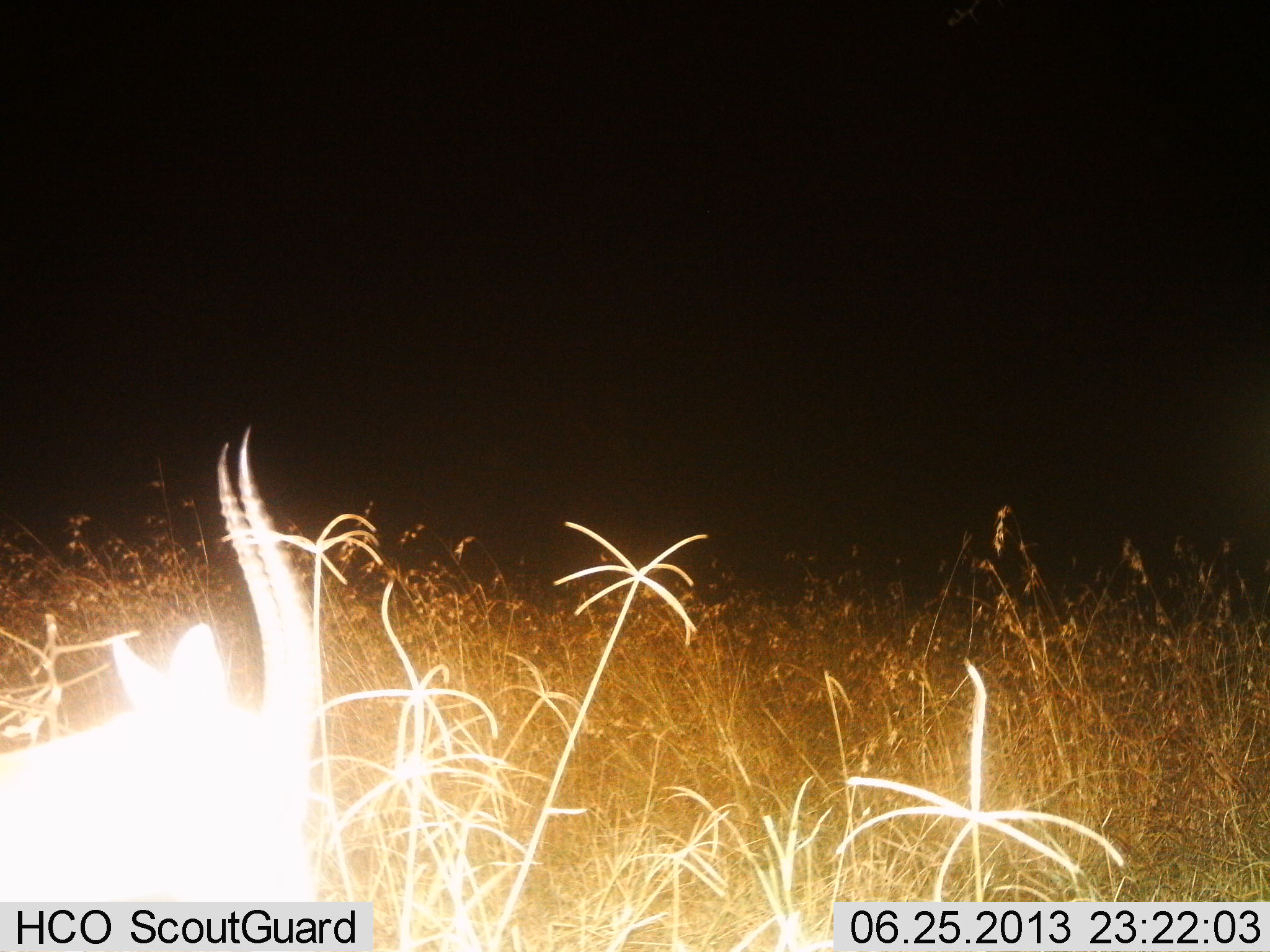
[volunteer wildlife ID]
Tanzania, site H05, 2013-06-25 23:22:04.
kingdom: Animalia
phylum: Chordata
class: Mammalia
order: Artiodactyla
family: Bovidae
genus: Eudorcas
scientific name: Eudorcas thomsonii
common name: thomson's gazelle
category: gazellethomsons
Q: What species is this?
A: Gazellethomsons (thomson's gazelle) (Eudorcas thomsonii).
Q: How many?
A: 1.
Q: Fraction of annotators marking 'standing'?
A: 60%.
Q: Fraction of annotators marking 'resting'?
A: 30%.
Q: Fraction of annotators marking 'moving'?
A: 10%.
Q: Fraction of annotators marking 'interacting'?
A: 0%.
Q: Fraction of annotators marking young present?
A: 0%.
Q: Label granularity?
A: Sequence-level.